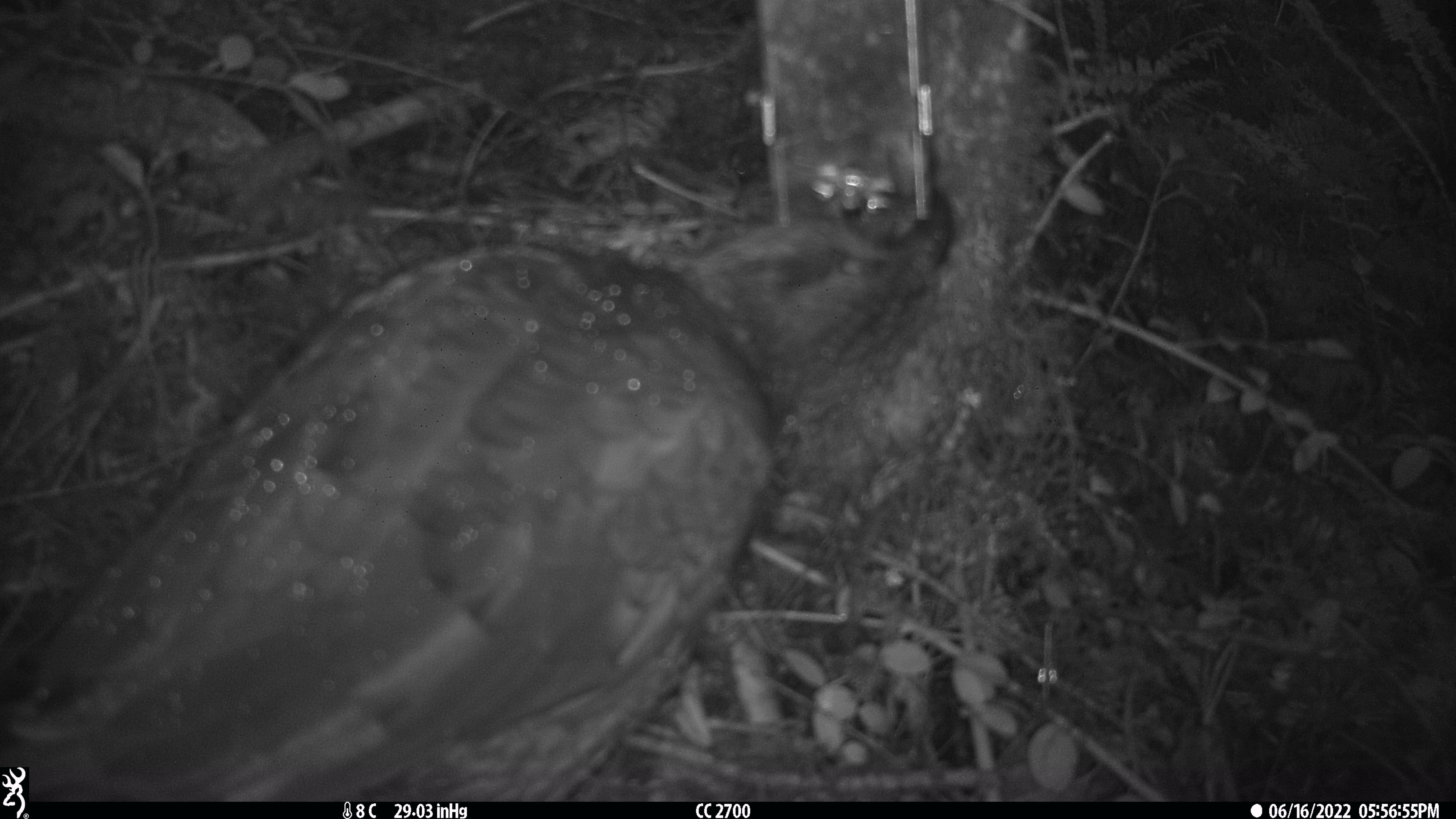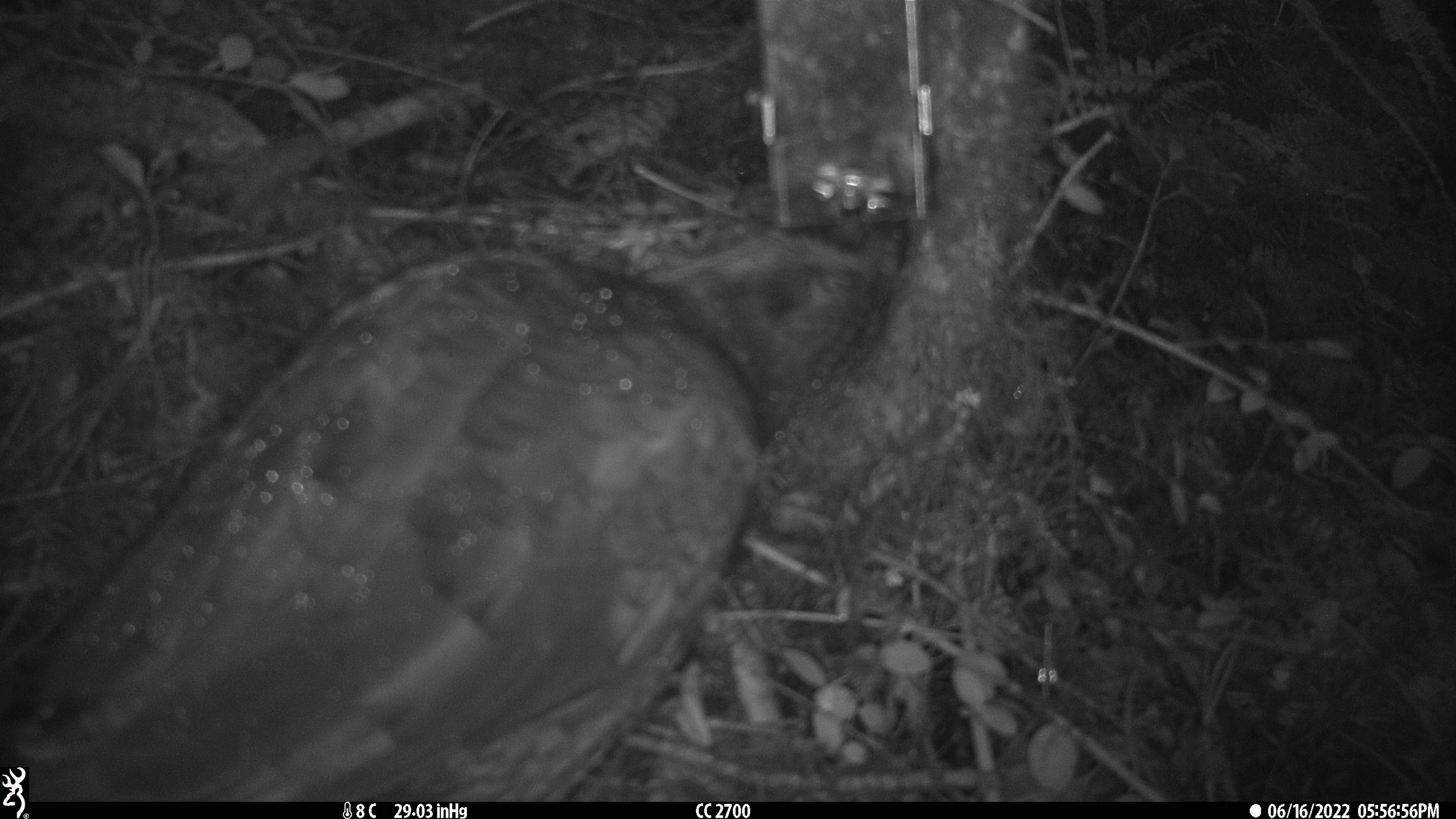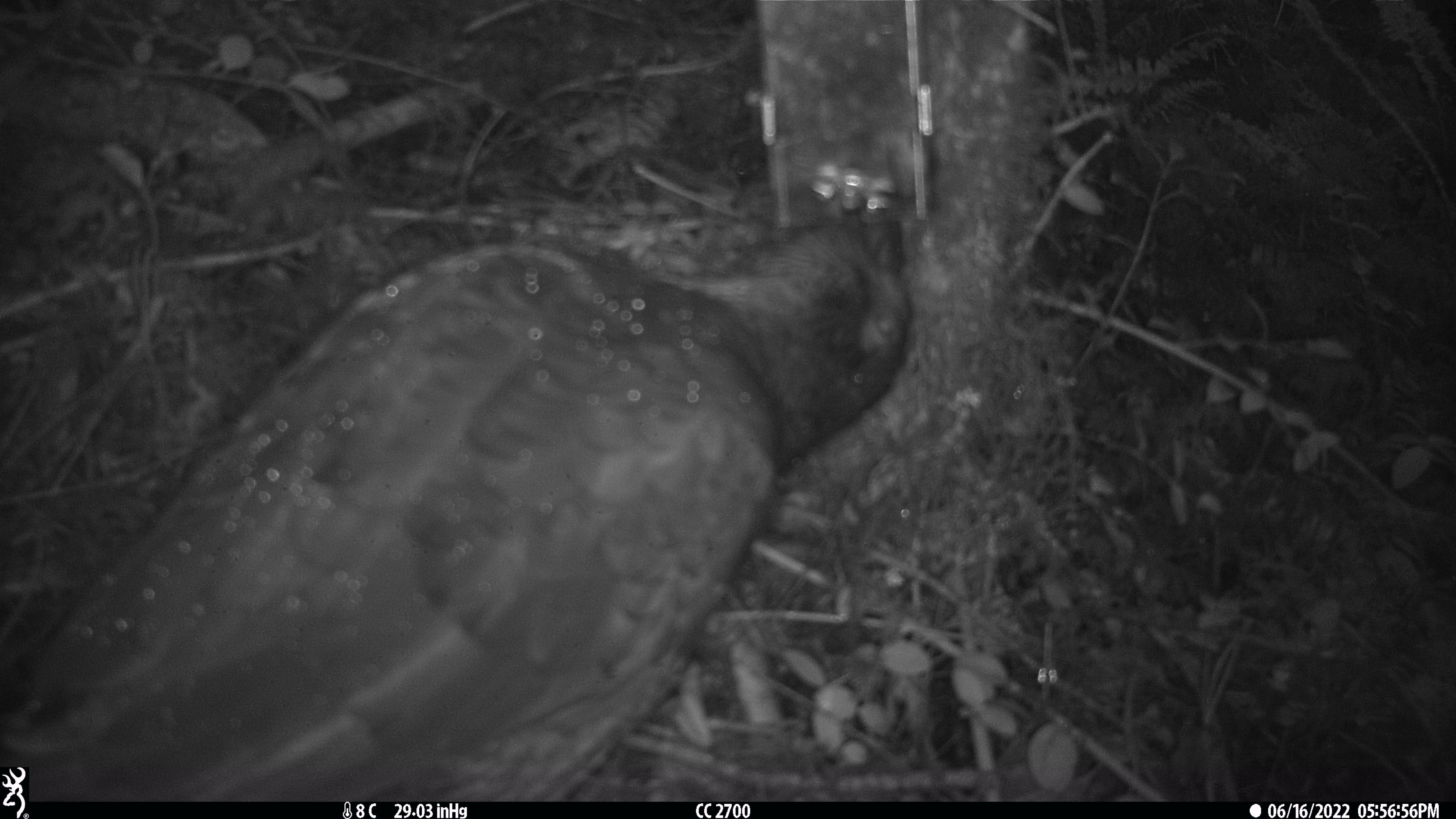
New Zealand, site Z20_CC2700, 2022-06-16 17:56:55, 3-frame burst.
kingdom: Animalia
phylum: Chordata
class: Aves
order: Psittaciformes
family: Strigopidae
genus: Nestor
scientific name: Nestor notabilis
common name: kea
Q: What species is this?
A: Kea (Nestor notabilis).